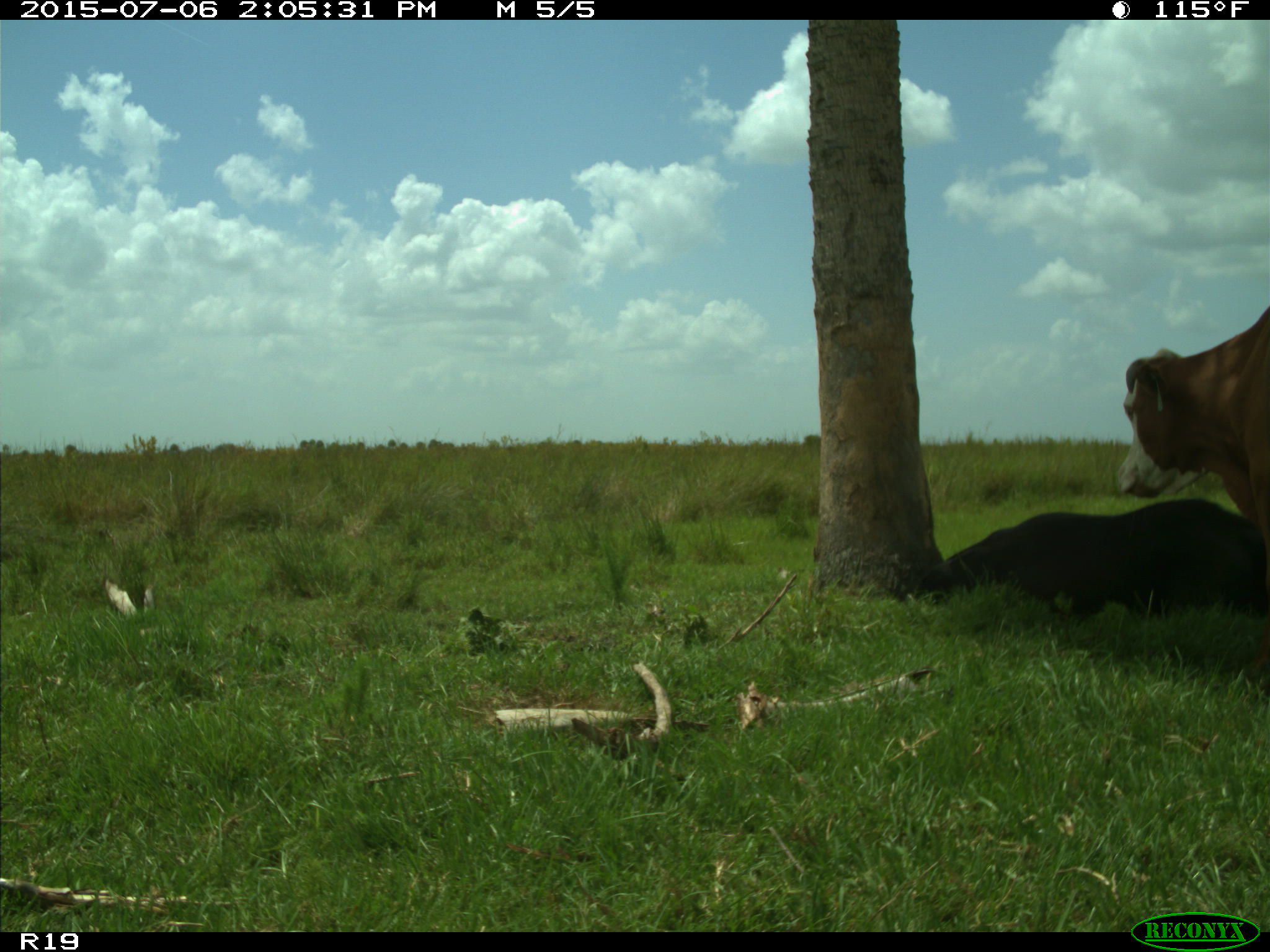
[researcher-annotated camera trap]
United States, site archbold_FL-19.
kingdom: Animalia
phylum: Chordata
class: Mammalia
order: Artiodactyla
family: Bovidae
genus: Bos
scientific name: Bos taurus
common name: domestic cow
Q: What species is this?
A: Bos taurus (domestic cow).